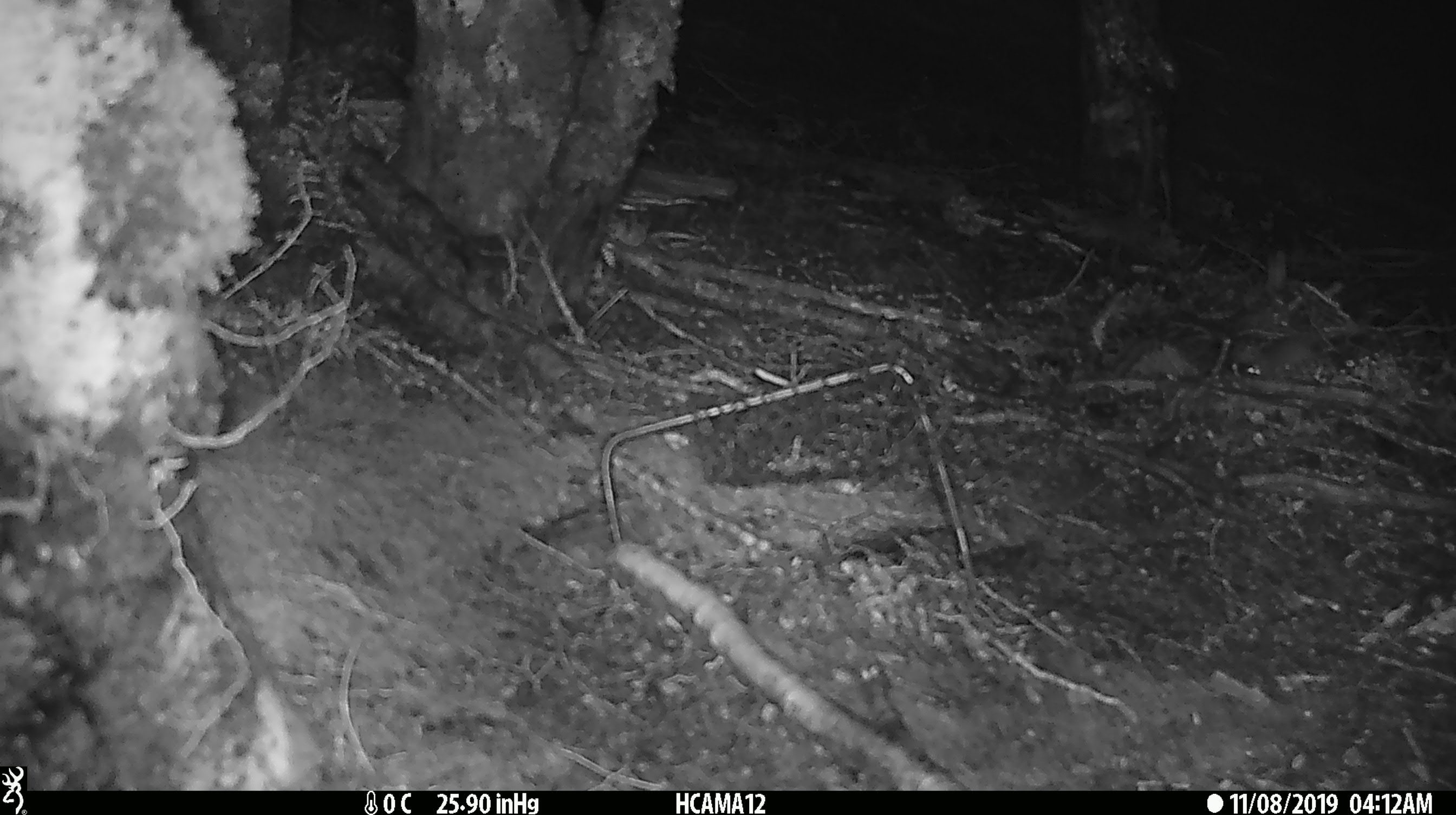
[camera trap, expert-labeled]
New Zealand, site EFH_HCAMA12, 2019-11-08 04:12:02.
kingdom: Animalia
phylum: Chordata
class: Mammalia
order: Rodentia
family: Muridae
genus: Mus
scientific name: Mus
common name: mouse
Mouse (Mus).